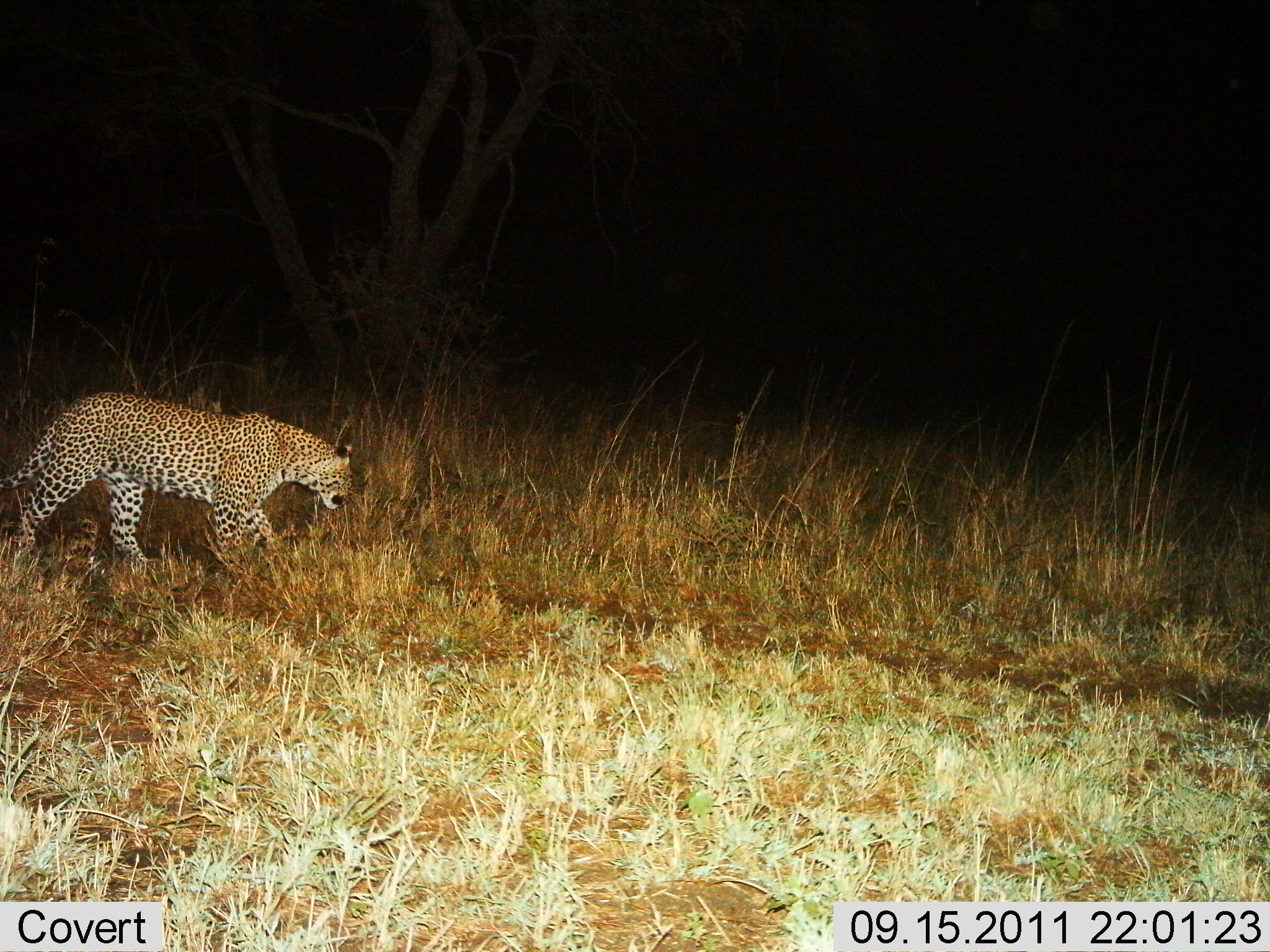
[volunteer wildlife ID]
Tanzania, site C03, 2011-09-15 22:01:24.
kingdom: Animalia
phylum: Chordata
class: Mammalia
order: Carnivora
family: Felidae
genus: Panthera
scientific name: Panthera pardus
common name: leopard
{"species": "leopard (Panthera pardus)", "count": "1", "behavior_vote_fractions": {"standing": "0%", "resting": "0%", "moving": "92%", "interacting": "8%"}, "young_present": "0%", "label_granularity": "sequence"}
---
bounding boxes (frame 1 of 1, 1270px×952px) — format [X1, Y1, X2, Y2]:
animal: [0, 390, 353, 564]